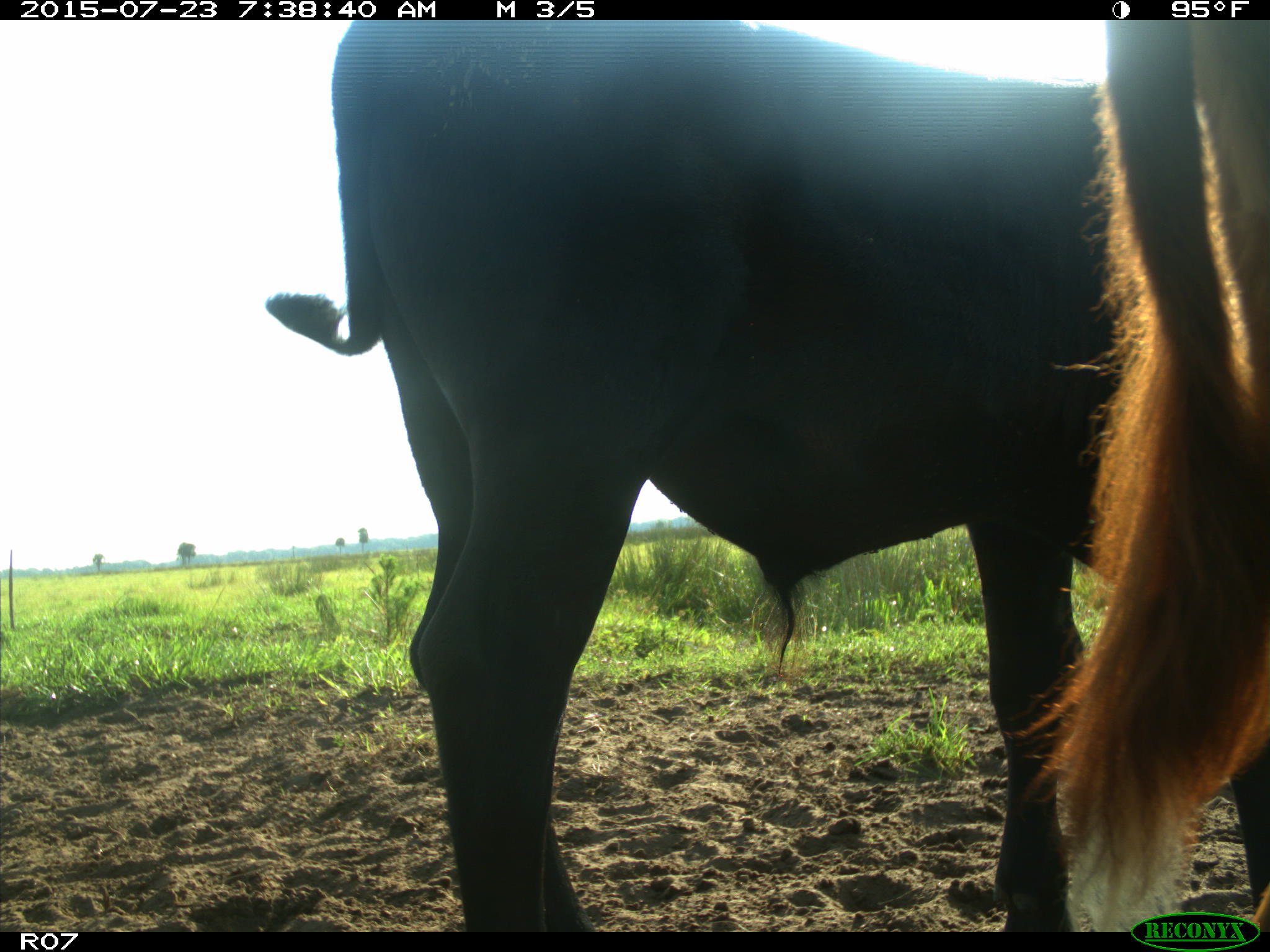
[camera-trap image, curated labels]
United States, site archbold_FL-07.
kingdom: Animalia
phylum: Chordata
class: Mammalia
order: Artiodactyla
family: Bovidae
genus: Bos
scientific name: Bos taurus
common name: domestic cow